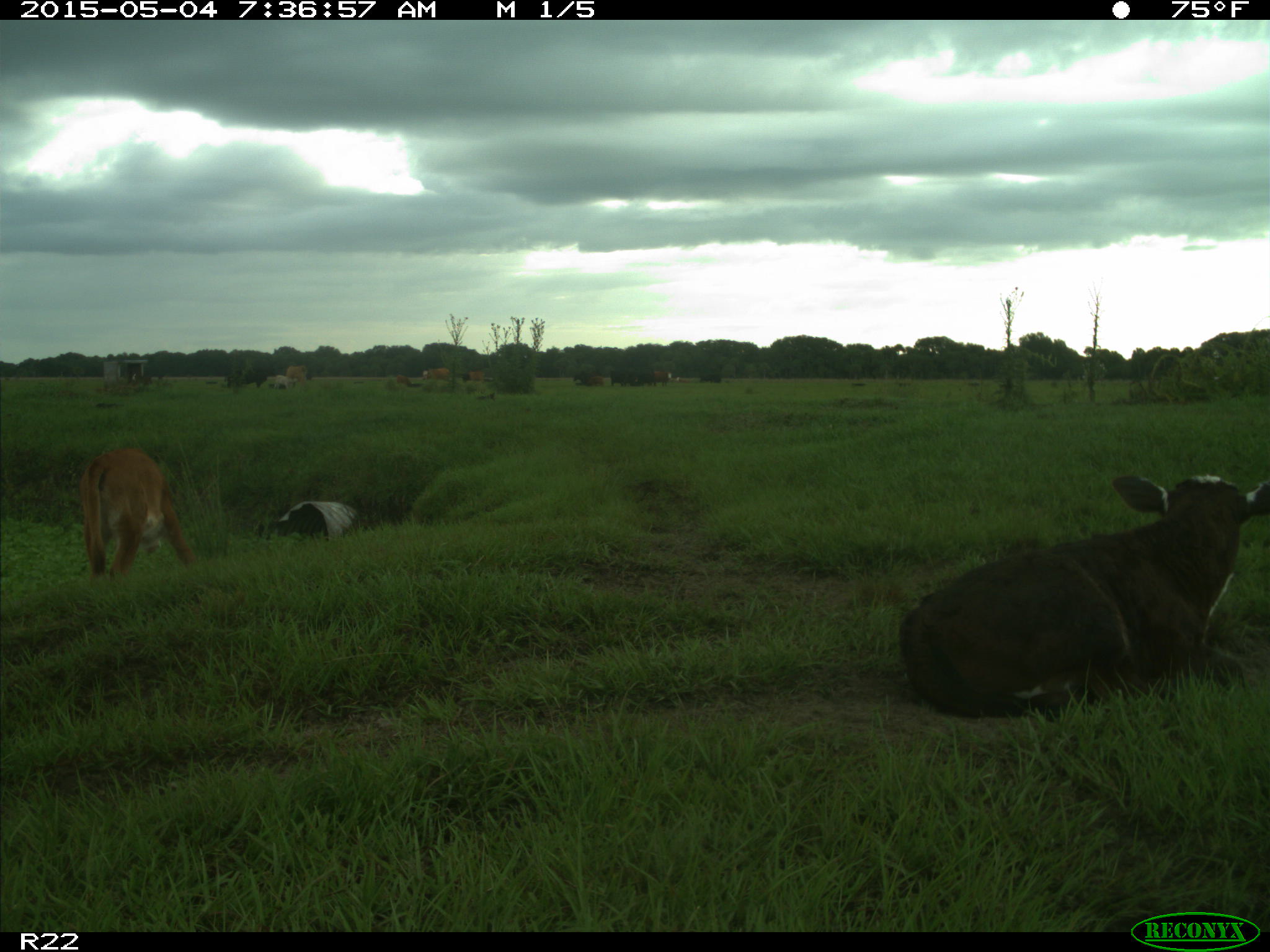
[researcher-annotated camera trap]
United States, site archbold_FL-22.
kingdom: Animalia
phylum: Chordata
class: Mammalia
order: Artiodactyla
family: Bovidae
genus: Bos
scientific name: Bos taurus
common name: domestic cow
Bos taurus (domestic cow).